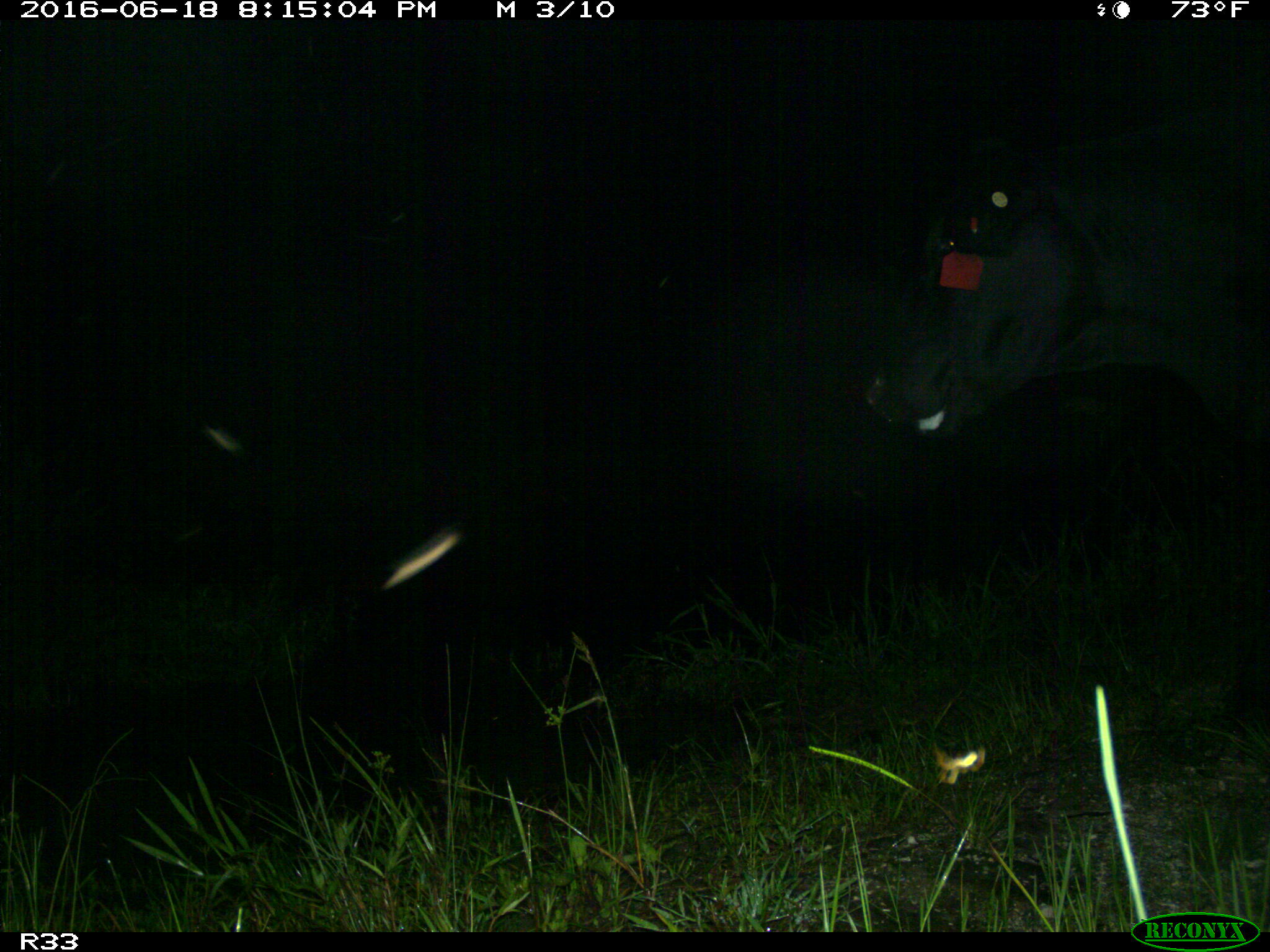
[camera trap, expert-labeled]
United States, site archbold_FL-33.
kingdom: Animalia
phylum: Chordata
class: Mammalia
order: Artiodactyla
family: Bovidae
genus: Bos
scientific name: Bos taurus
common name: domestic cow